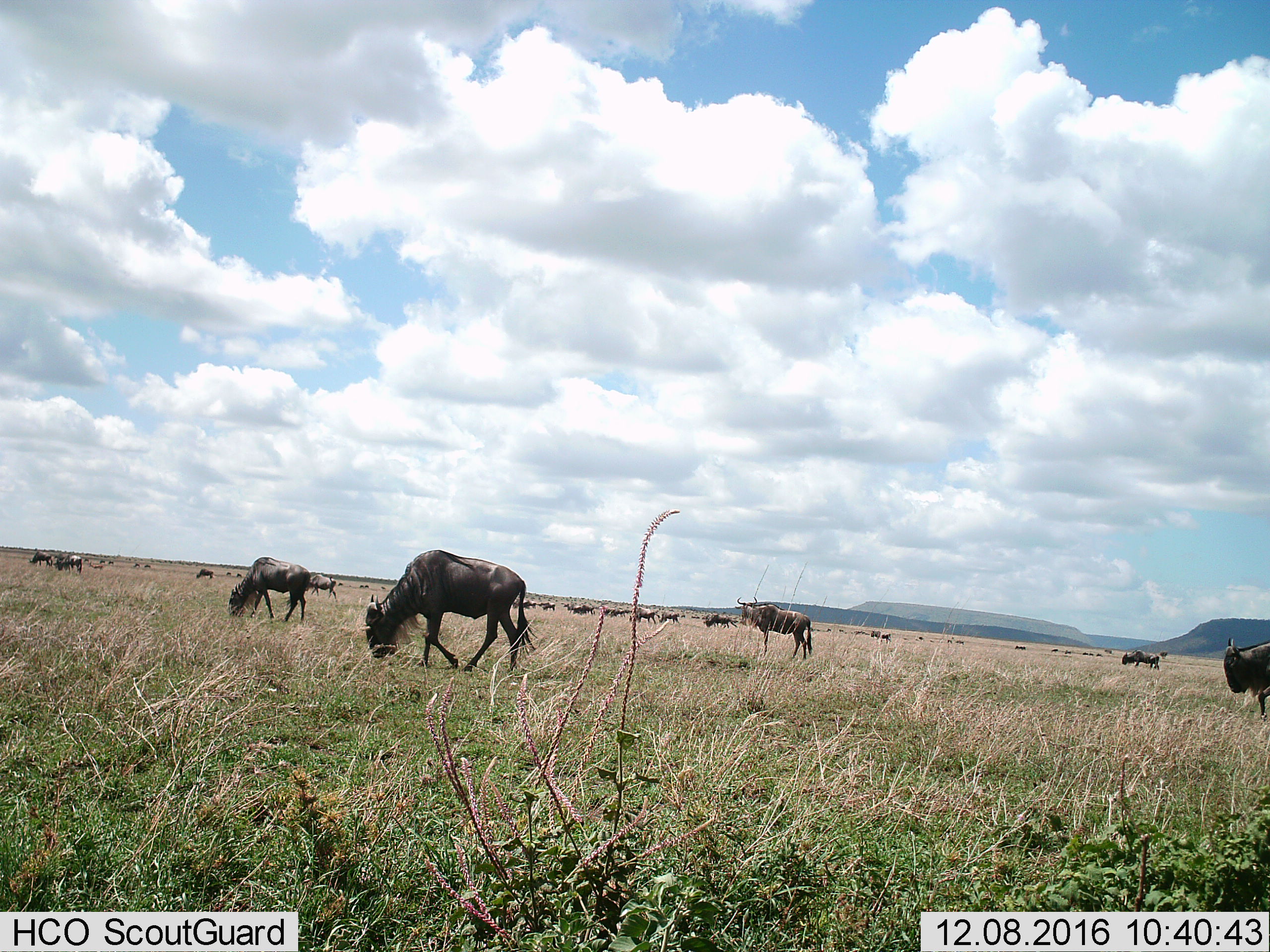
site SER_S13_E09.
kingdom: Animalia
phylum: Chordata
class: Mammalia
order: Artiodactyla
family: Bovidae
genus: Connochaetes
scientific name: Connochaetes taurinus taurinus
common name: blue wildebeest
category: wildebeestblue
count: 11-50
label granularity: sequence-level